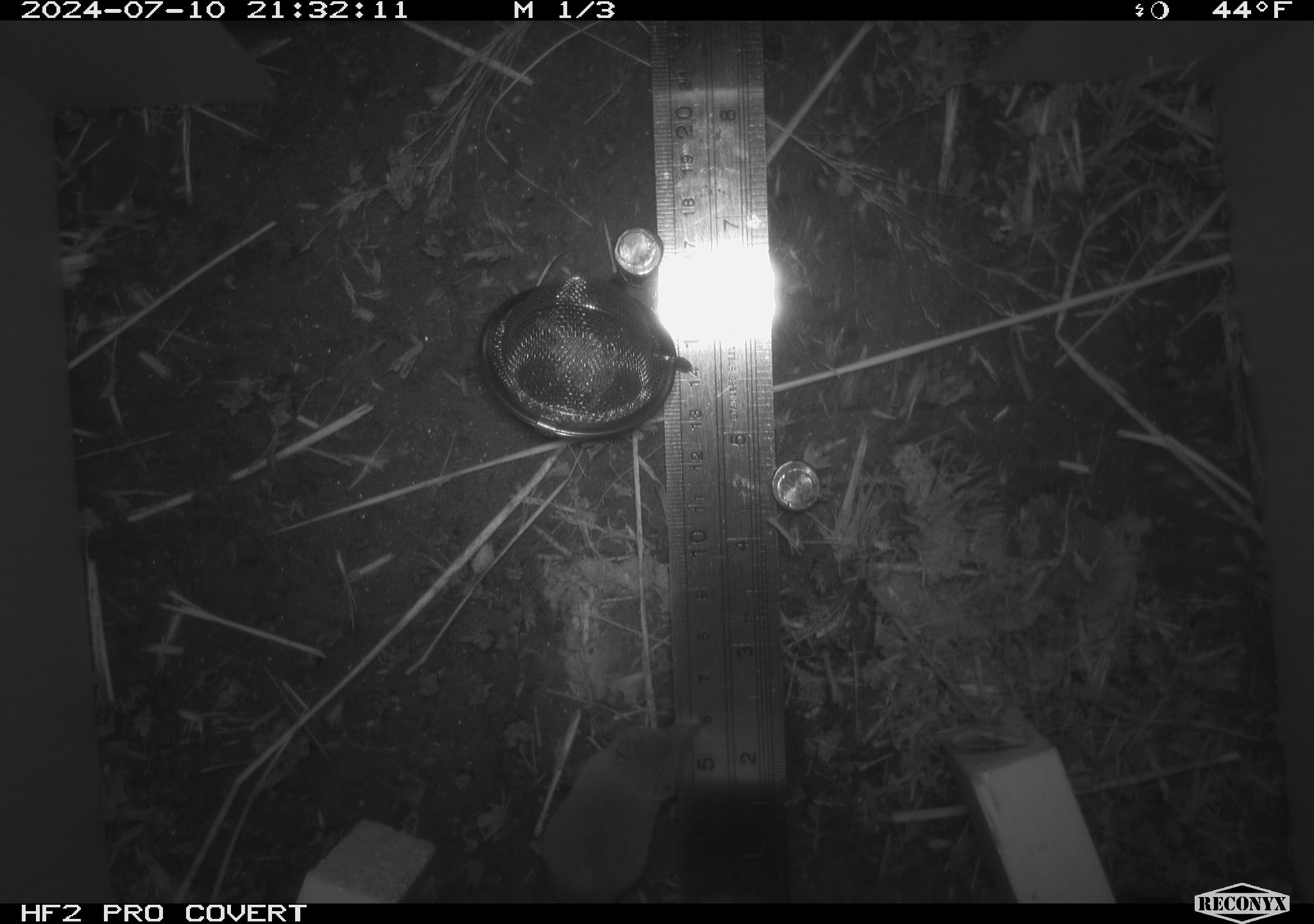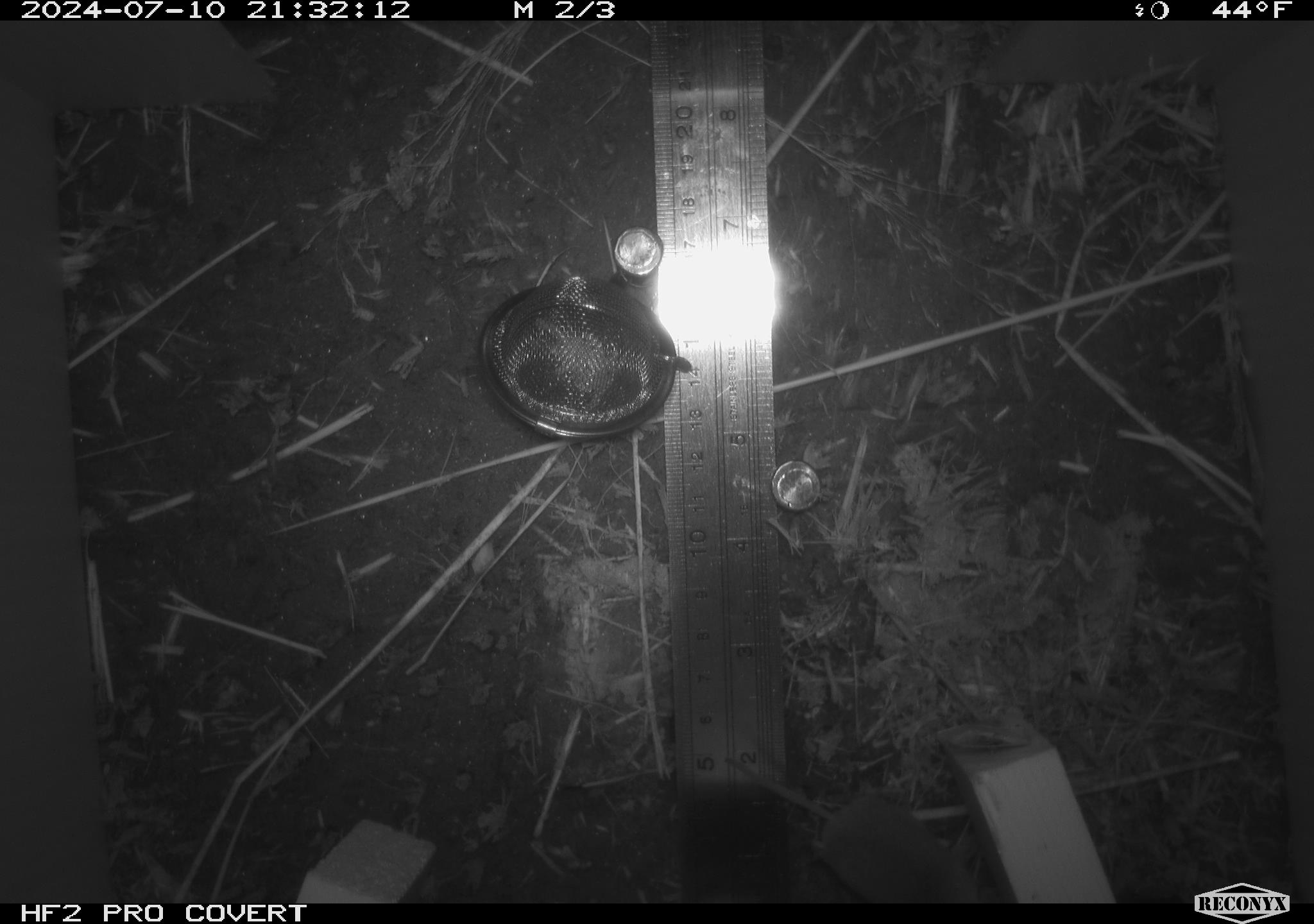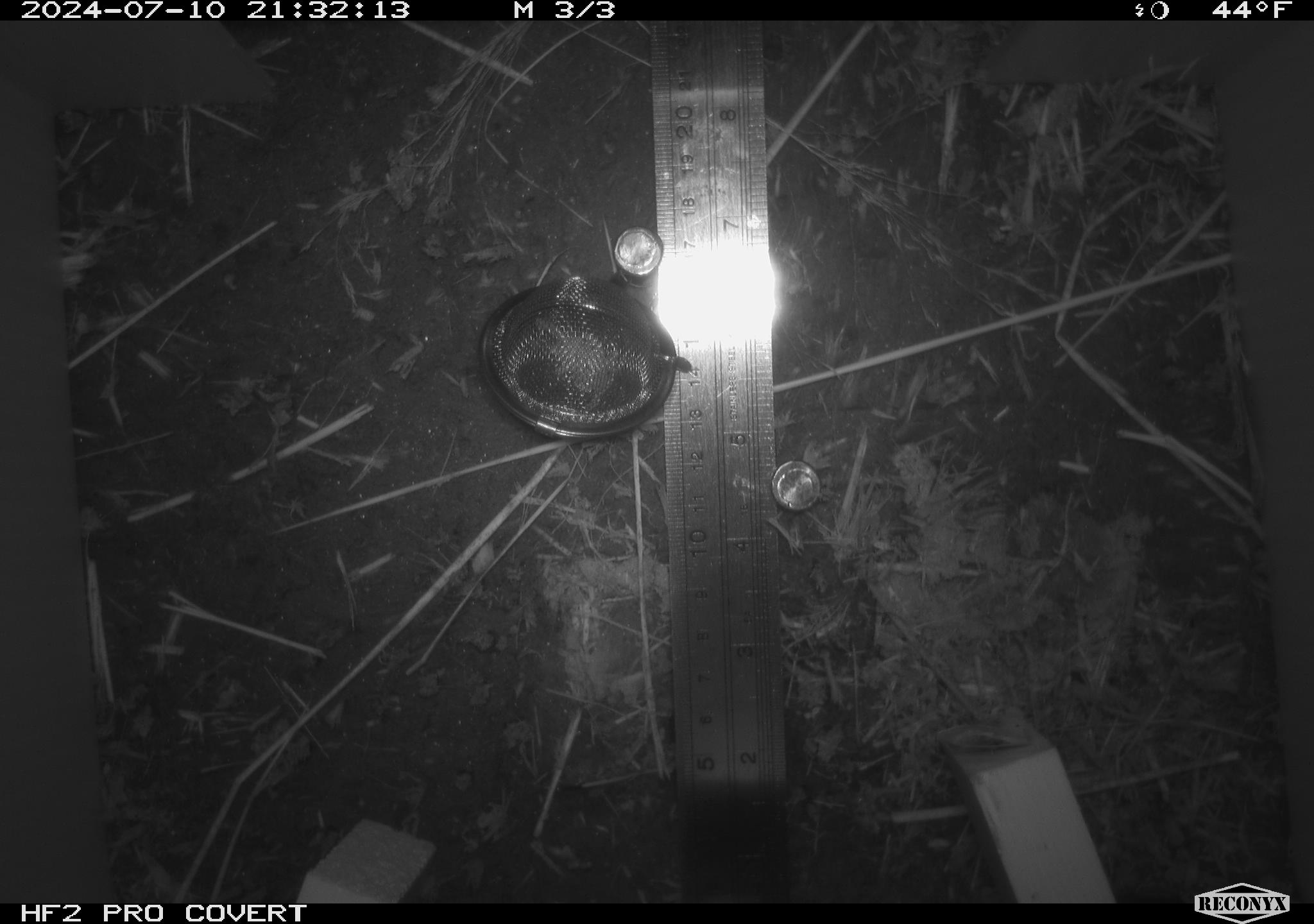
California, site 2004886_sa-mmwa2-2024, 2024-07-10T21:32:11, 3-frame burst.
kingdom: Animalia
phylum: Chordata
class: Mammalia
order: Eulipotyphla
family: Soricidae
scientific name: Soricidae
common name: shrews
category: soricidae family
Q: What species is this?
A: Soricidae family (shrews) (Soricidae).